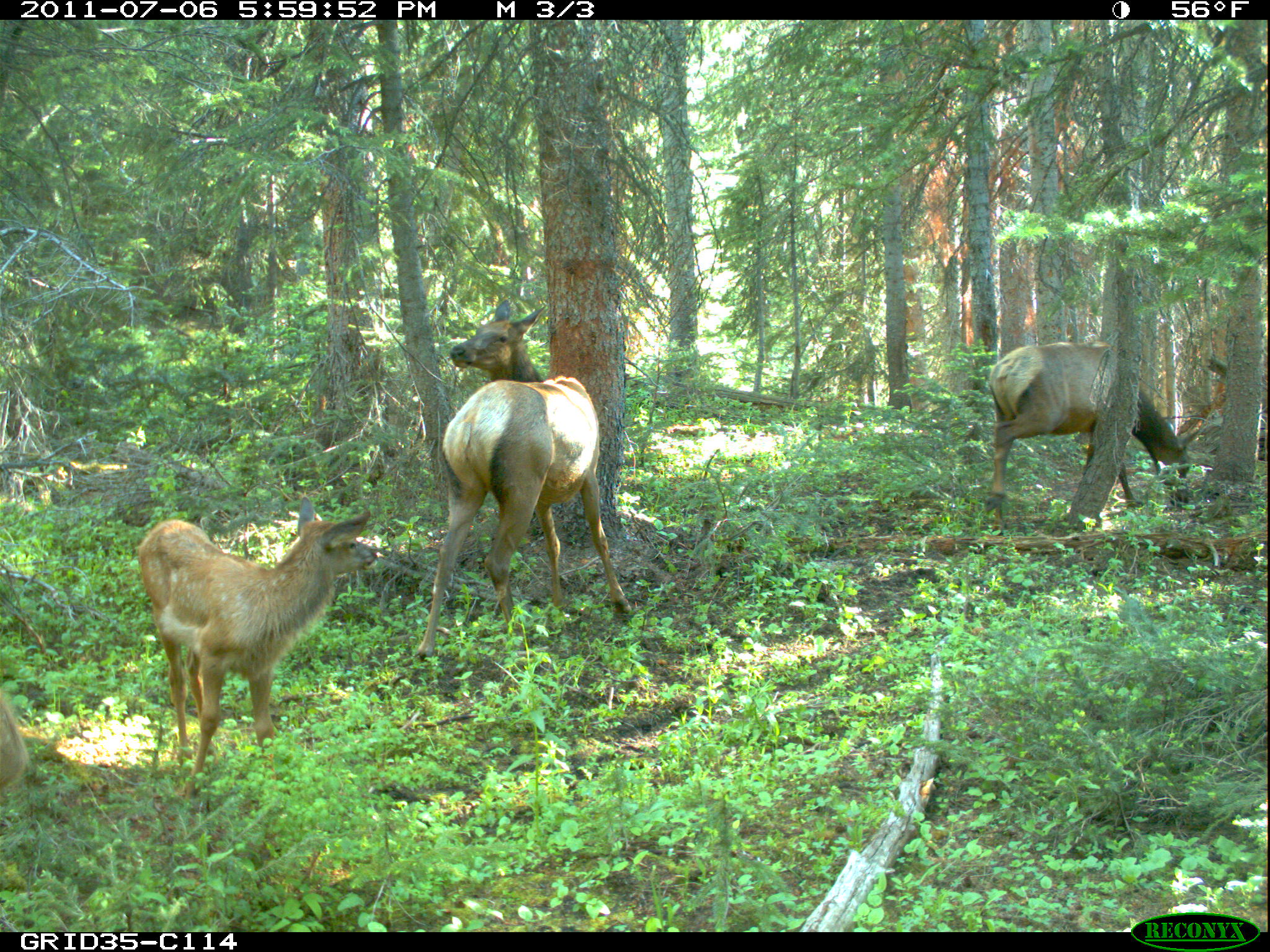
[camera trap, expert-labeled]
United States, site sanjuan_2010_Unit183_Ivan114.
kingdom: Animalia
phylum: Chordata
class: Mammalia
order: Artiodactyla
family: Cervidae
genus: Cervus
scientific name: Cervus elaphus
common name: red deer